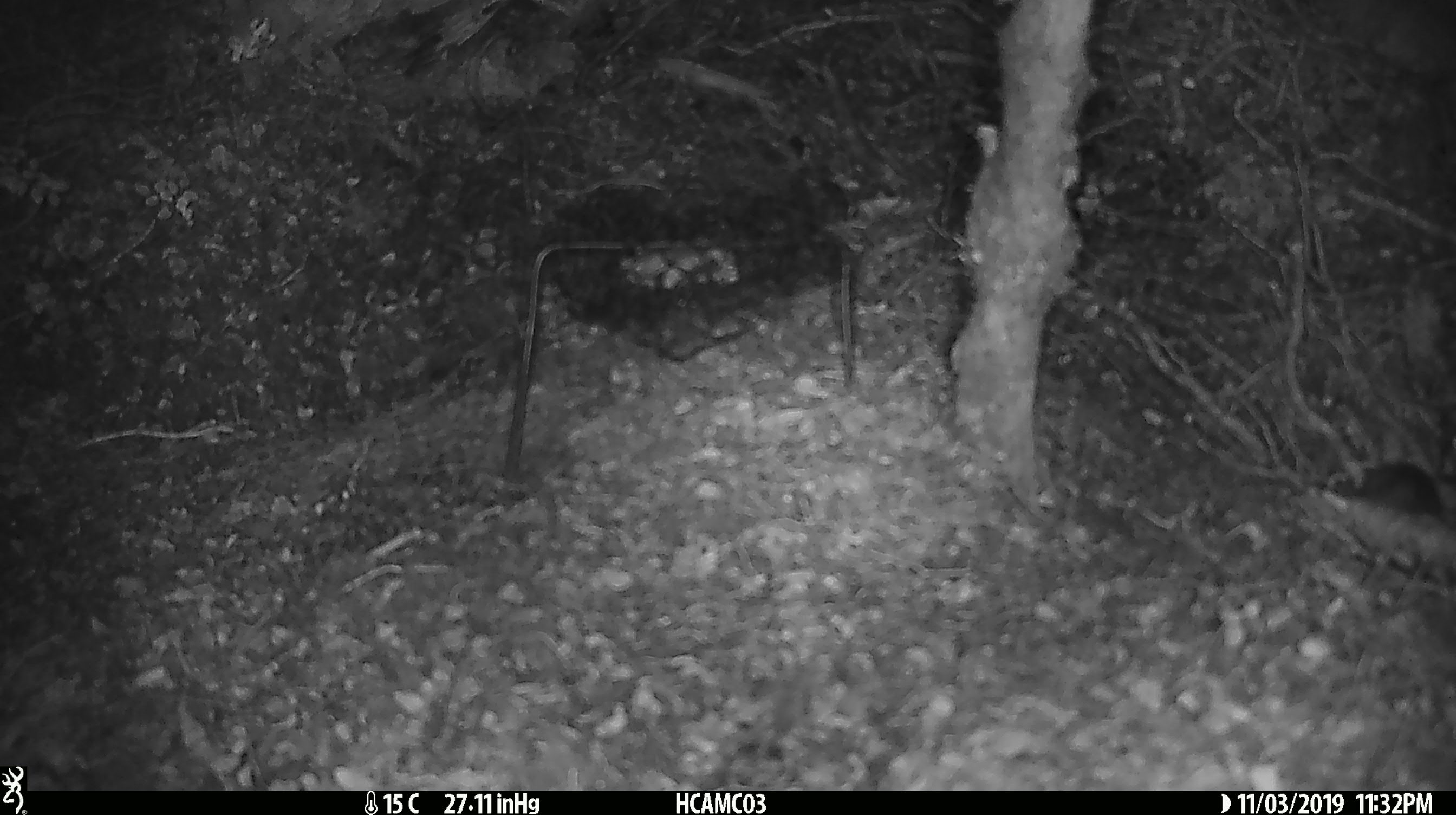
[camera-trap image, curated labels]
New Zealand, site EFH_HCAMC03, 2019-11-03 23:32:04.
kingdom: Animalia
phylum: Chordata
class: Mammalia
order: Rodentia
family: Muridae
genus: Mus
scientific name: Mus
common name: mouse